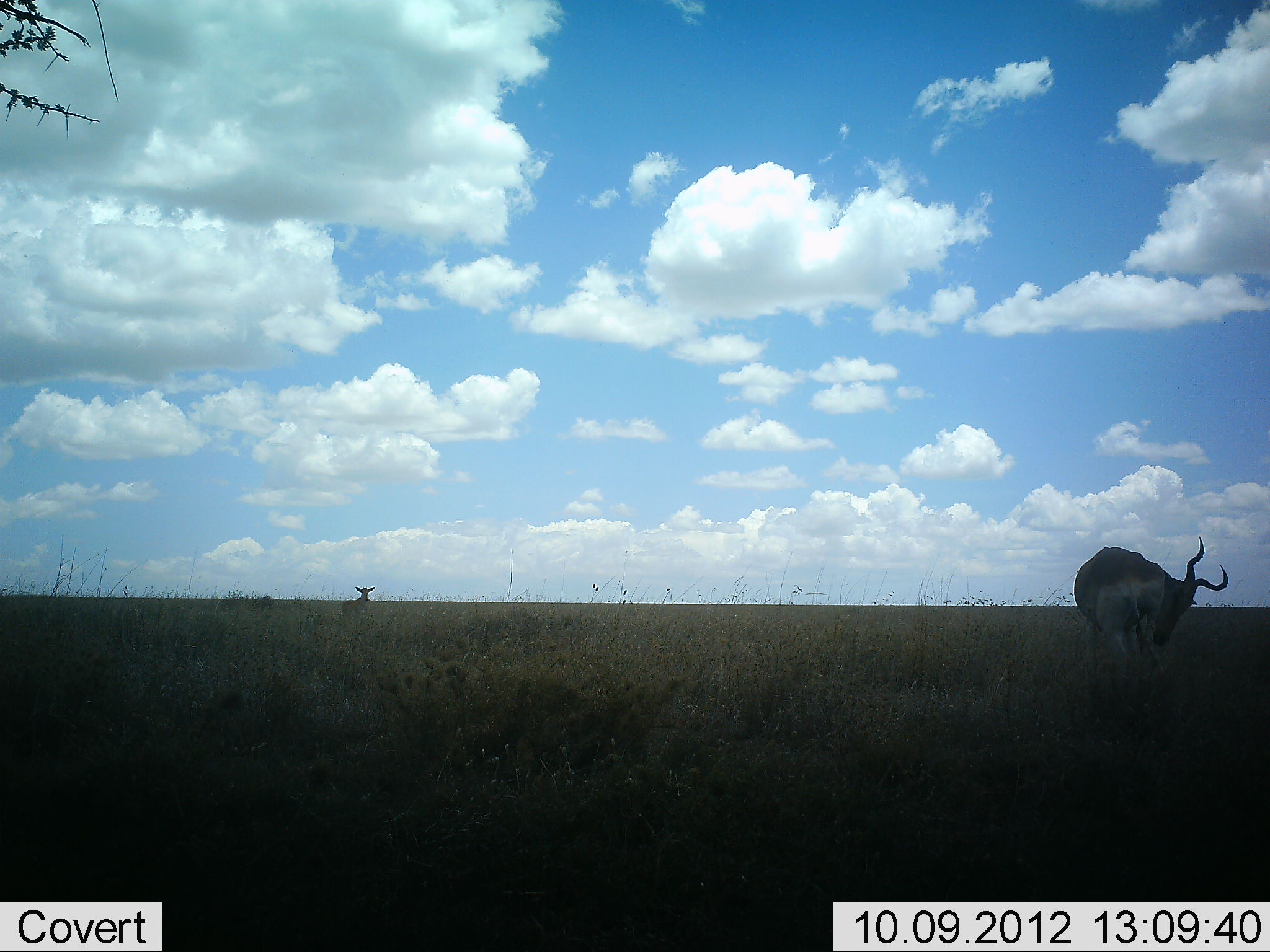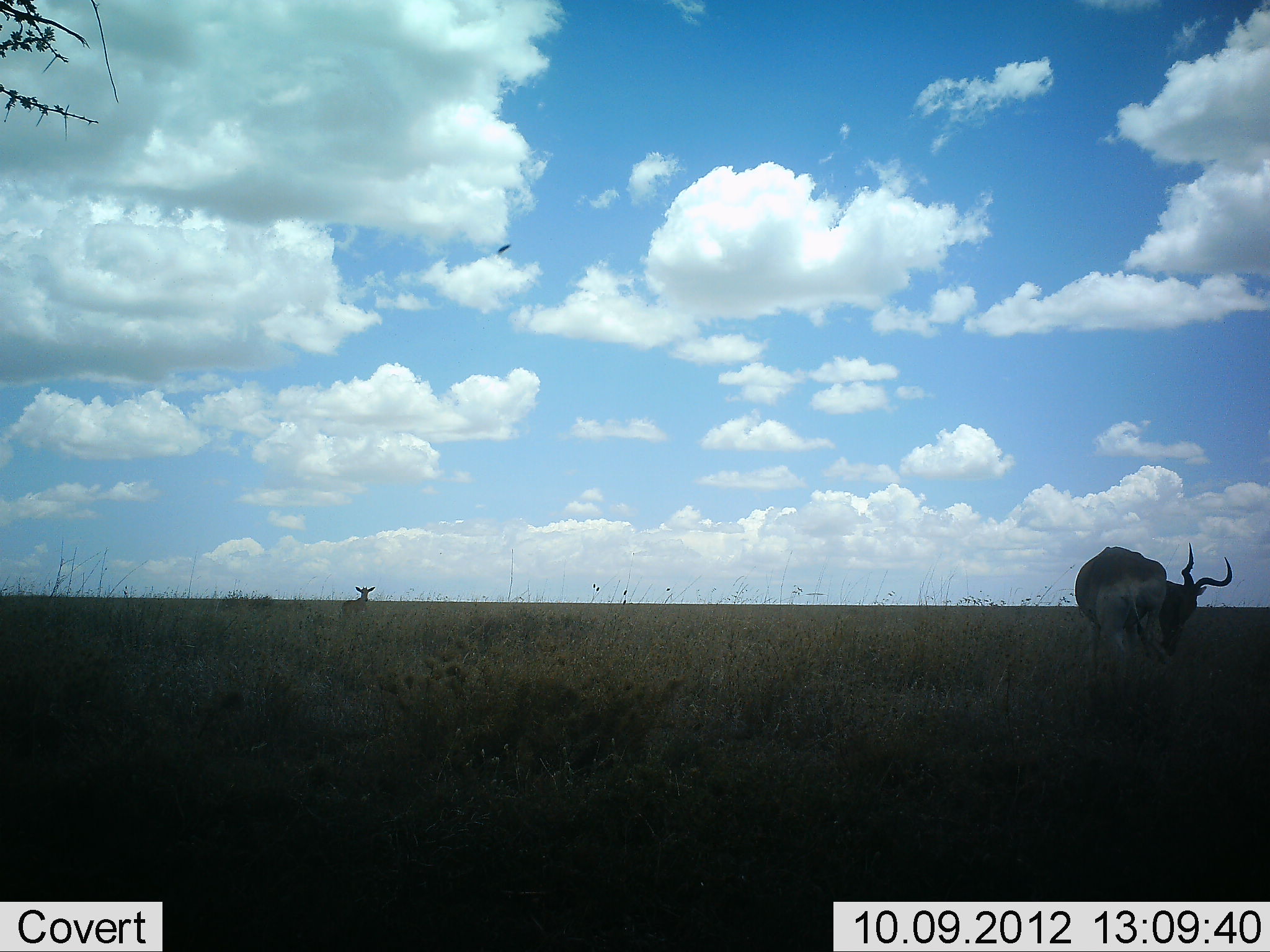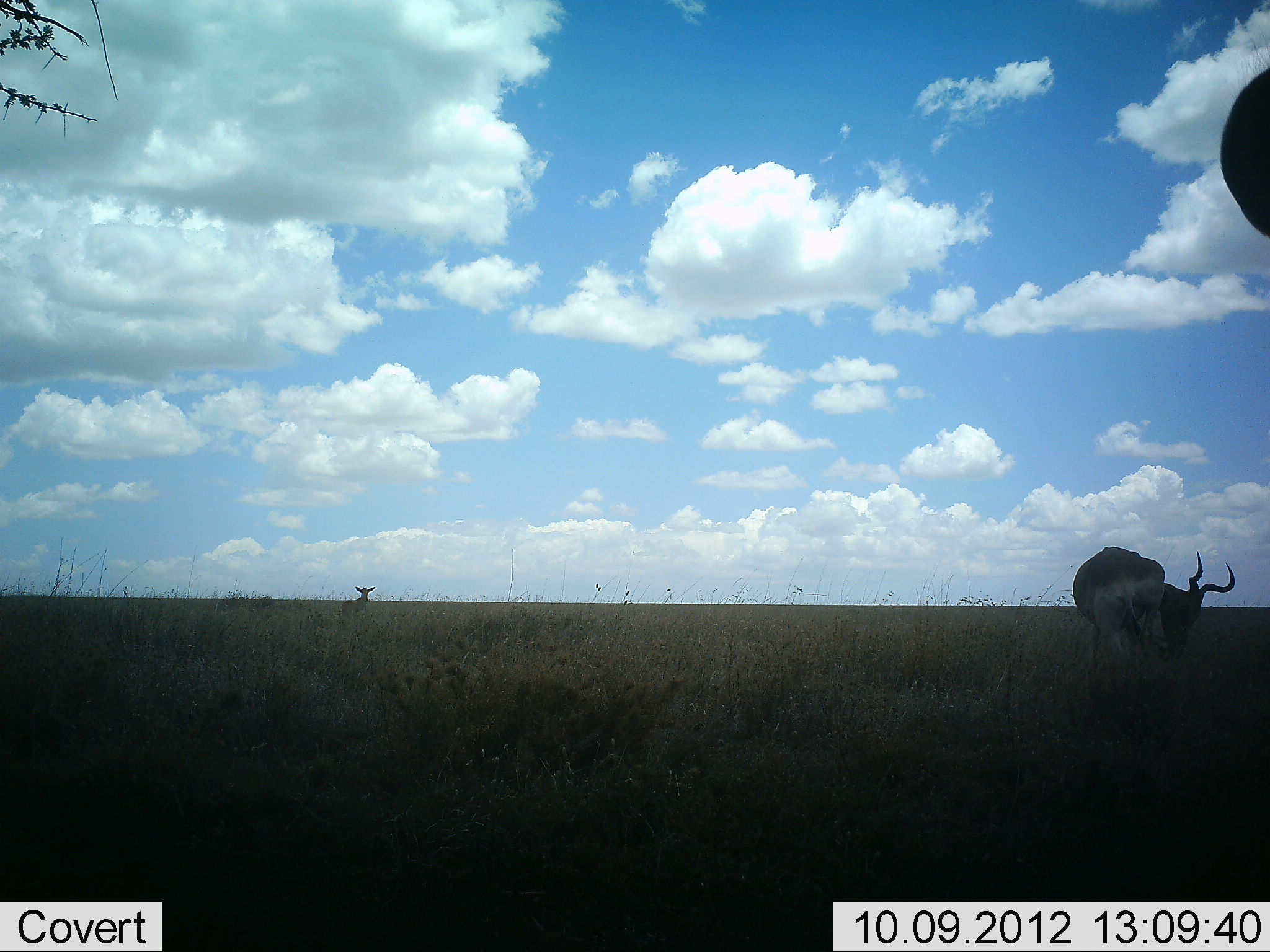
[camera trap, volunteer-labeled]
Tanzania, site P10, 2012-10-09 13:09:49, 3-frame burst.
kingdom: Animalia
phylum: Chordata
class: Mammalia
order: Artiodactyla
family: Bovidae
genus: Alcelaphus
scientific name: Alcelaphus buselaphus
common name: hartebeest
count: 2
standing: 85%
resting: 0%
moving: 15%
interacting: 0%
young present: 15%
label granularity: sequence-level